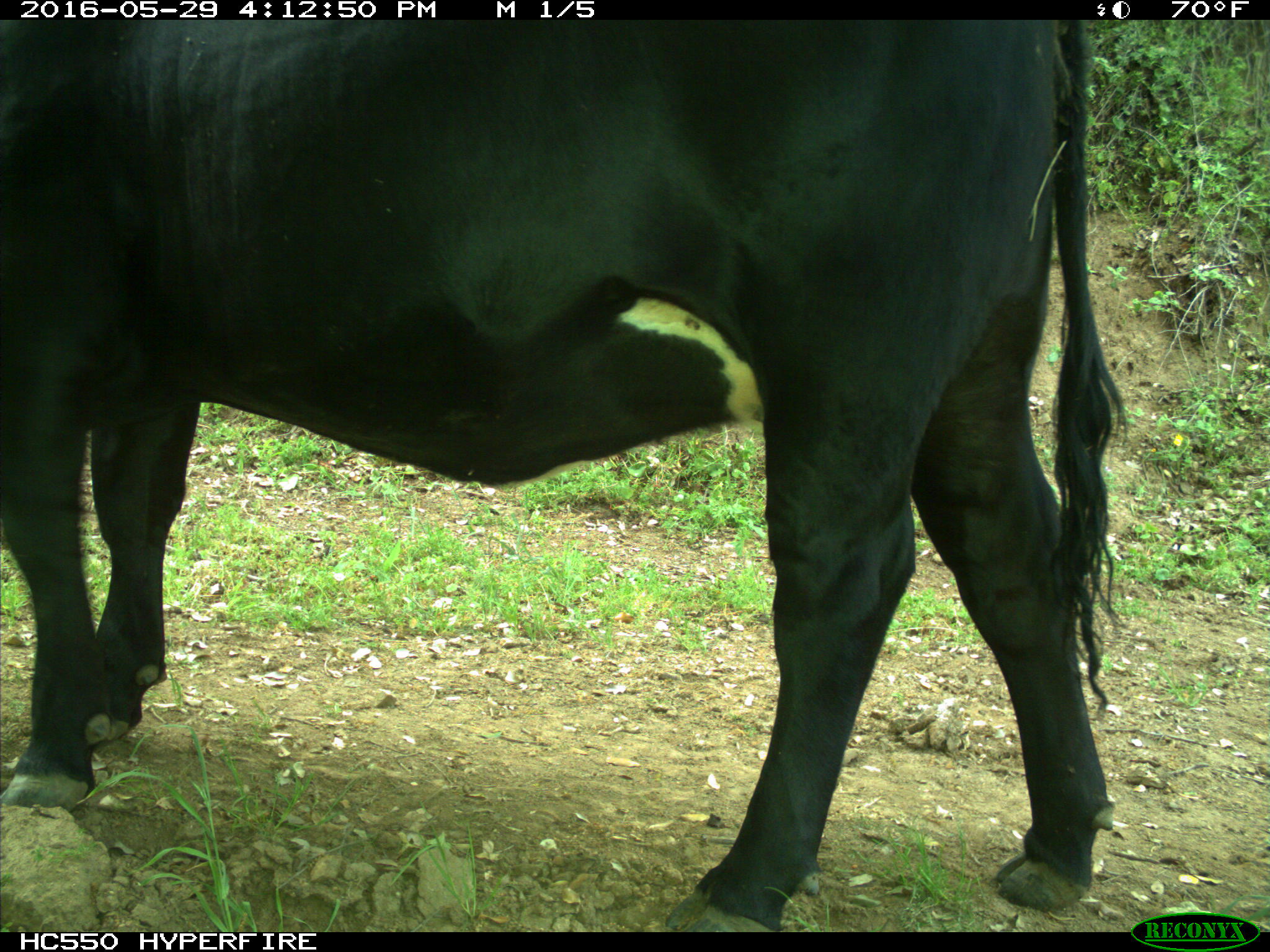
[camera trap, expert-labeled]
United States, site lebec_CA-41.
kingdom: Animalia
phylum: Chordata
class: Mammalia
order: Artiodactyla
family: Bovidae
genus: Bos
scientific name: Bos taurus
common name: domestic cow